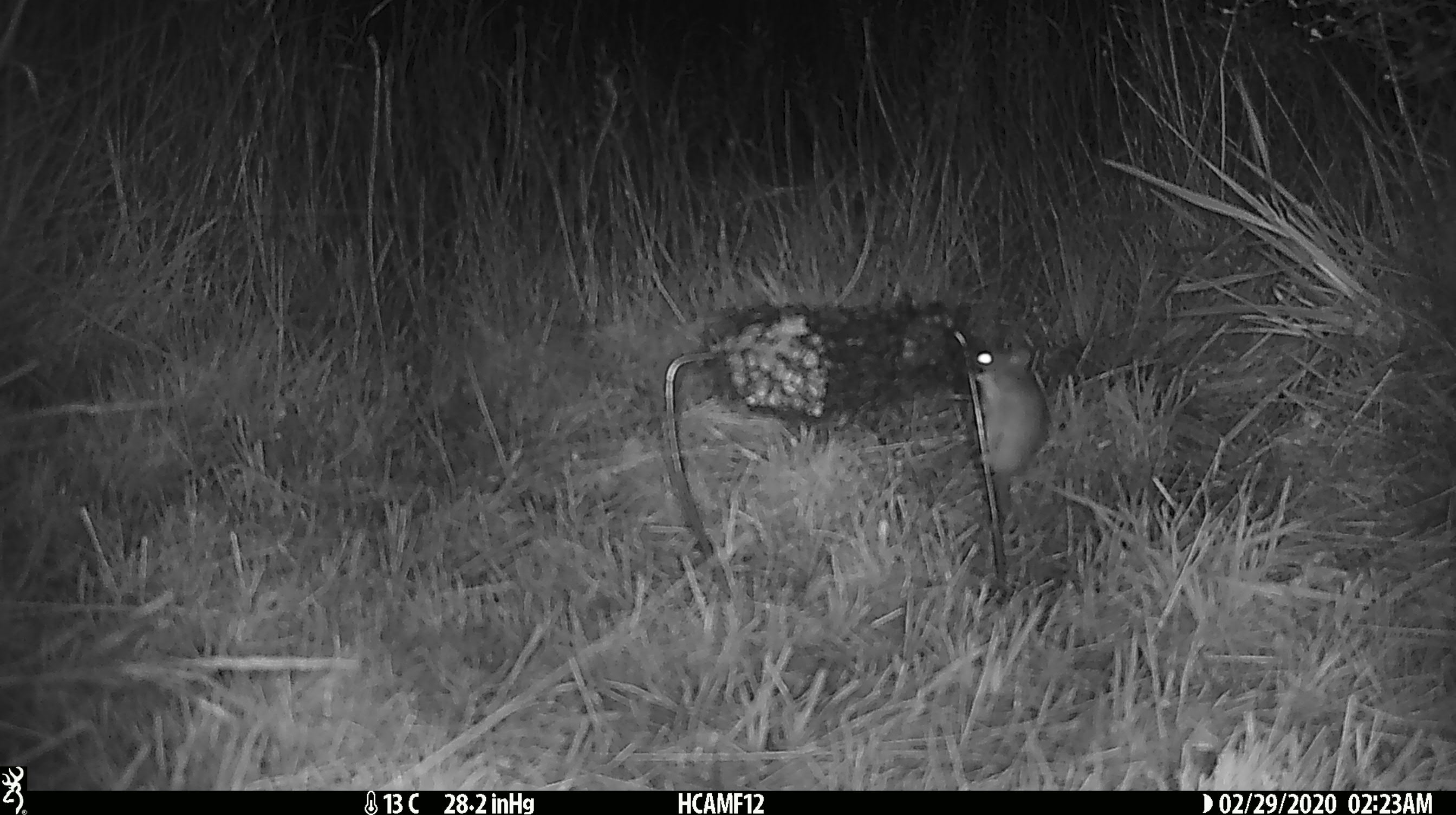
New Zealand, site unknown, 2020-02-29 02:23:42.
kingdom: Animalia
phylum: Chordata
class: Mammalia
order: Rodentia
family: Muridae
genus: Mus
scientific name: Mus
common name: mouse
Mouse (Mus).